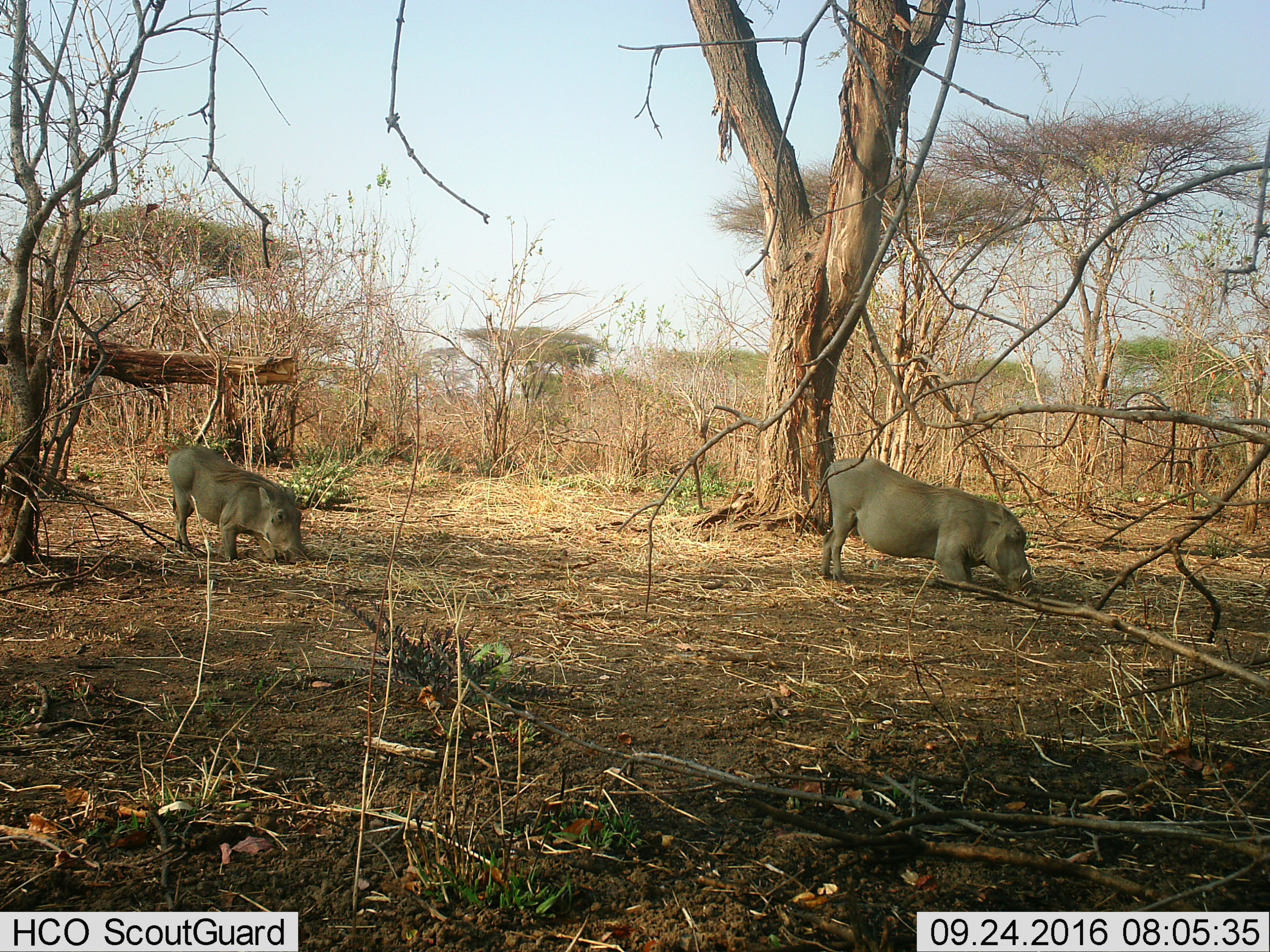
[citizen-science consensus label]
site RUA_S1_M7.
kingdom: Animalia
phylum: Chordata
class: Mammalia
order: Artiodactyla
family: Suidae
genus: Phacochoerus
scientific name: Phacochoerus africanus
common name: warthog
Warthog (Phacochoerus africanus), count 2. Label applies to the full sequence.